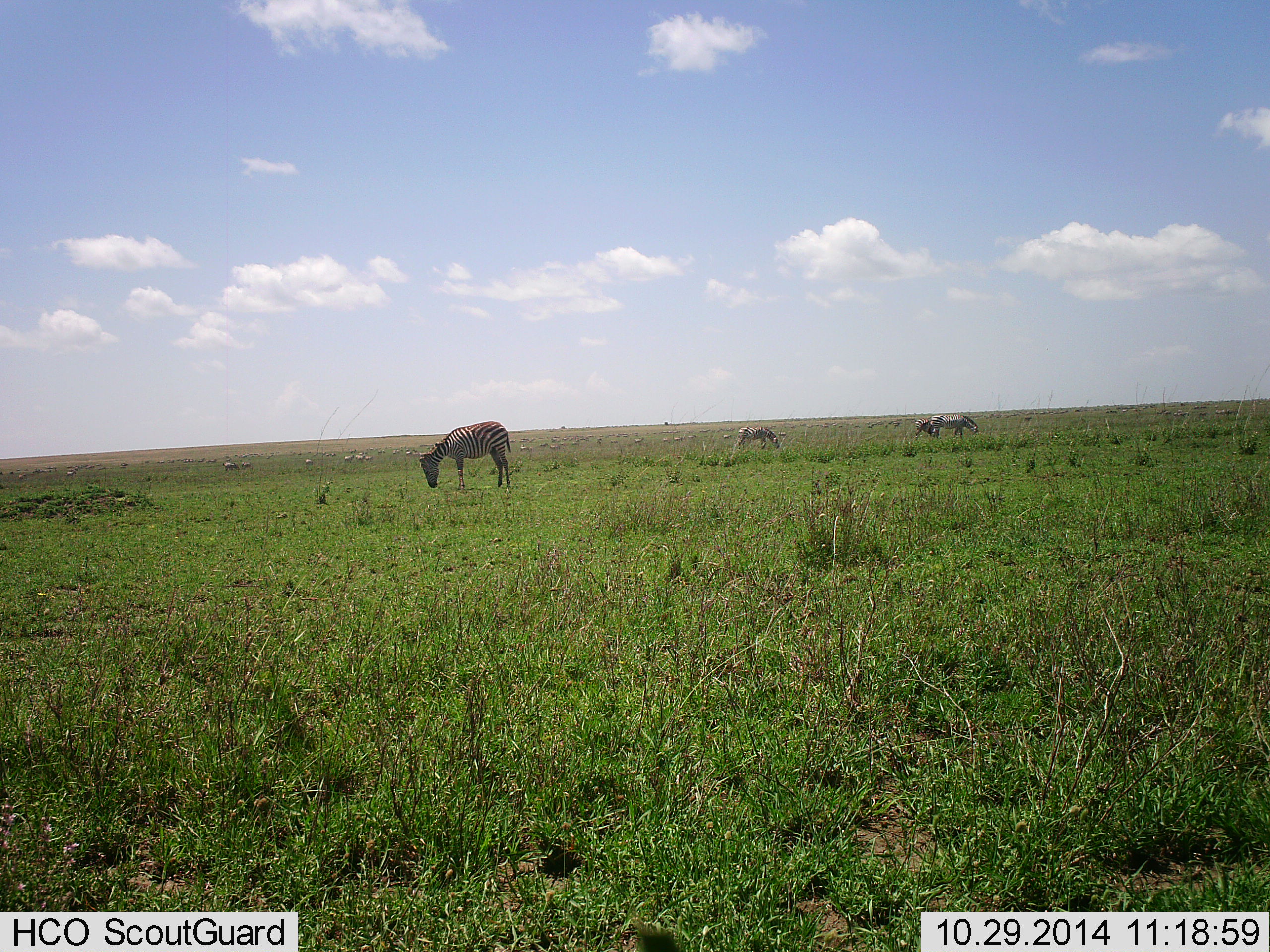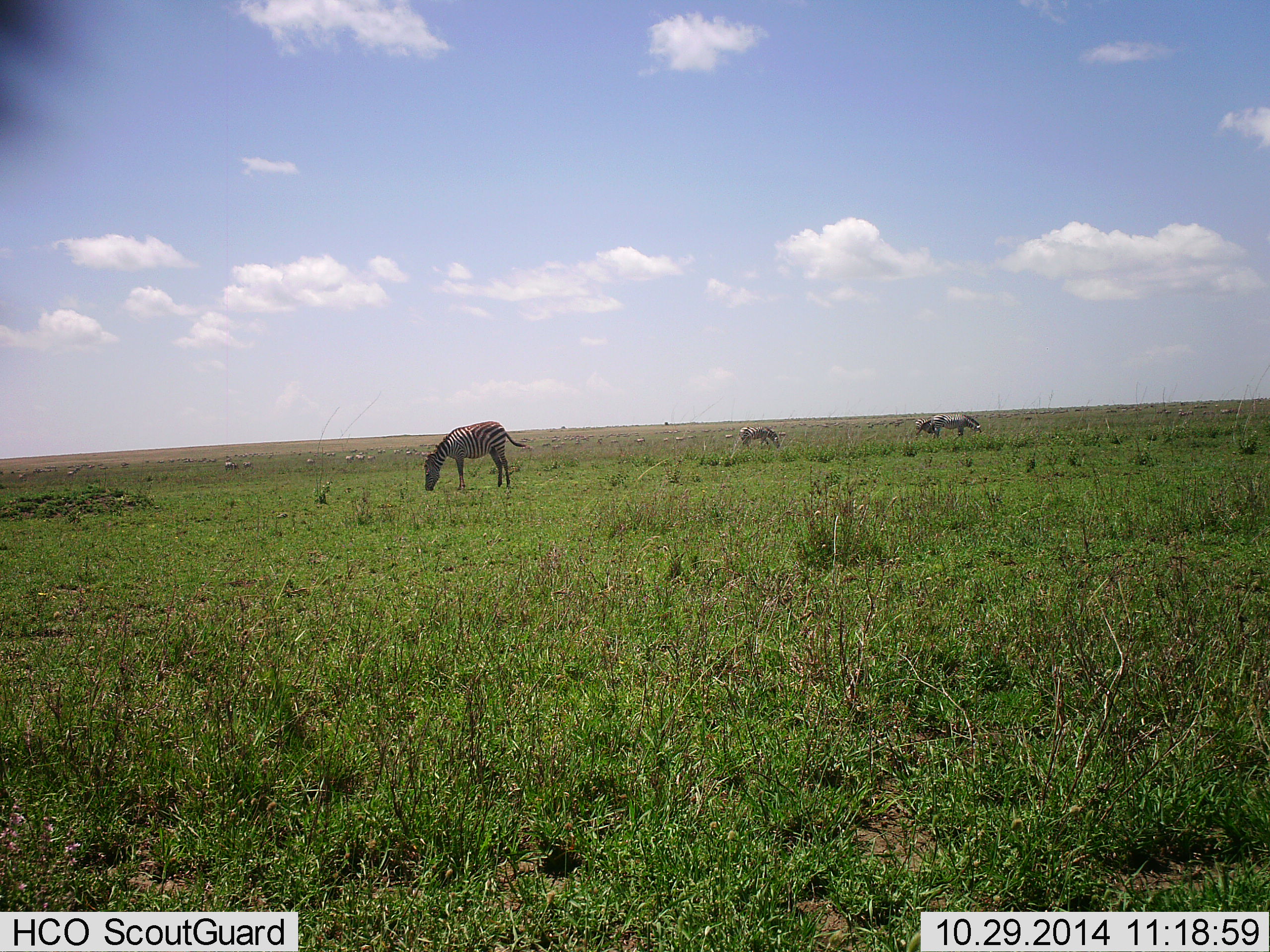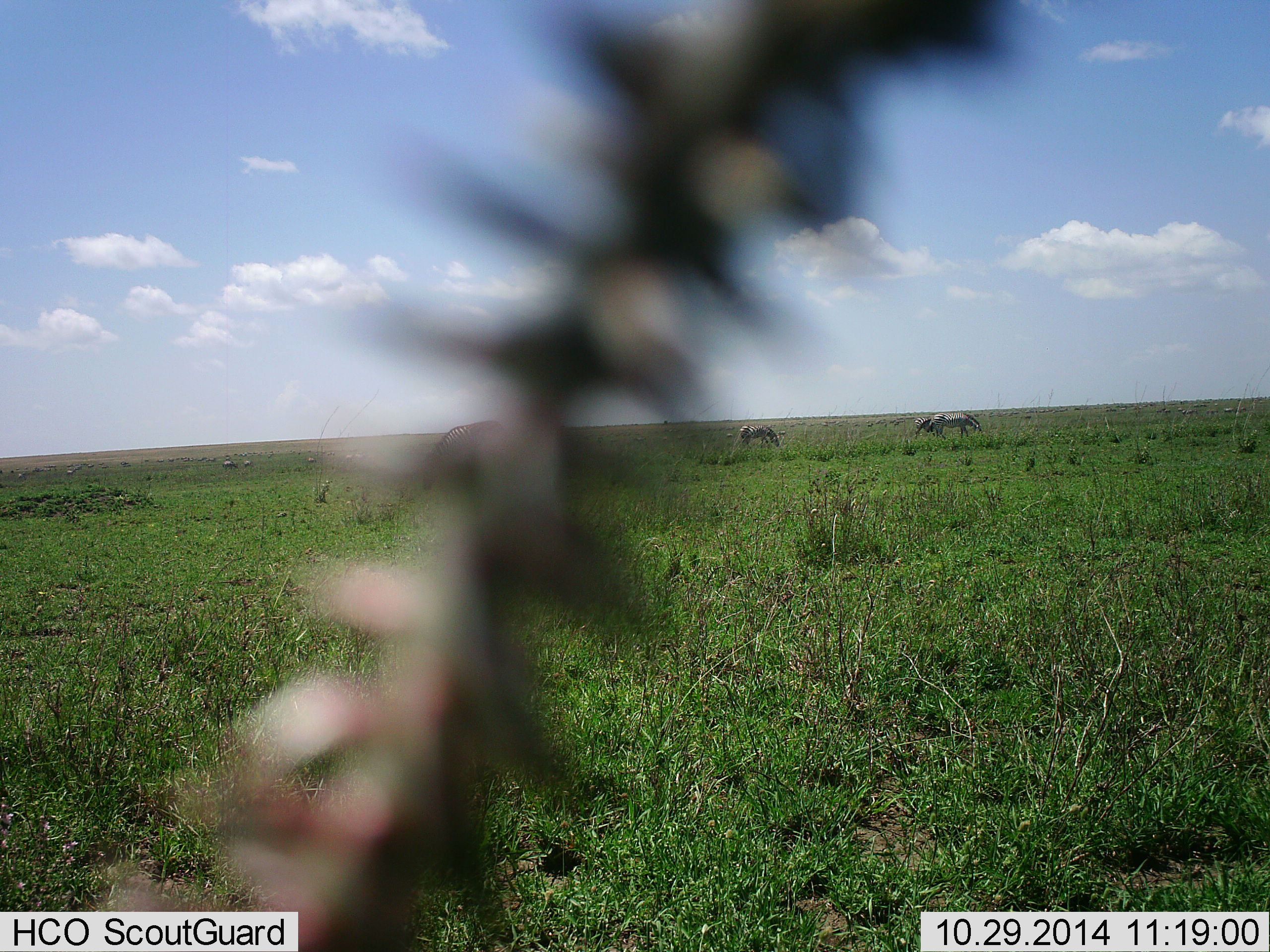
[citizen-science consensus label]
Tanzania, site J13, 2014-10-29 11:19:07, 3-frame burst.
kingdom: Animalia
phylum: Chordata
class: Mammalia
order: Perissodactyla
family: Equidae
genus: Equus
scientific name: Equus quagga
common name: plains zebra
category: zebra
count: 4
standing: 30%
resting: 0%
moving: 10%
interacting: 0%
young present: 0%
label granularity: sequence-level